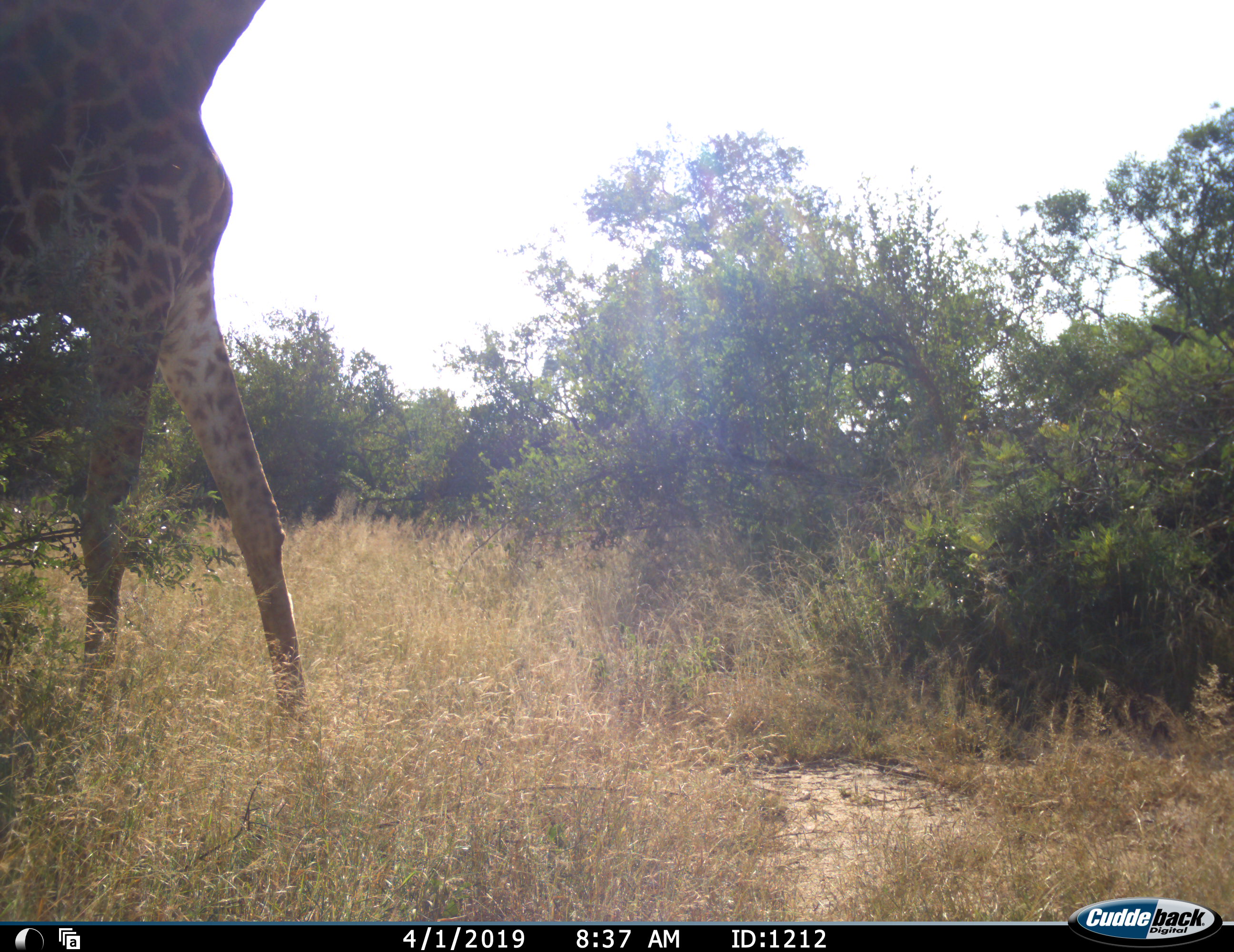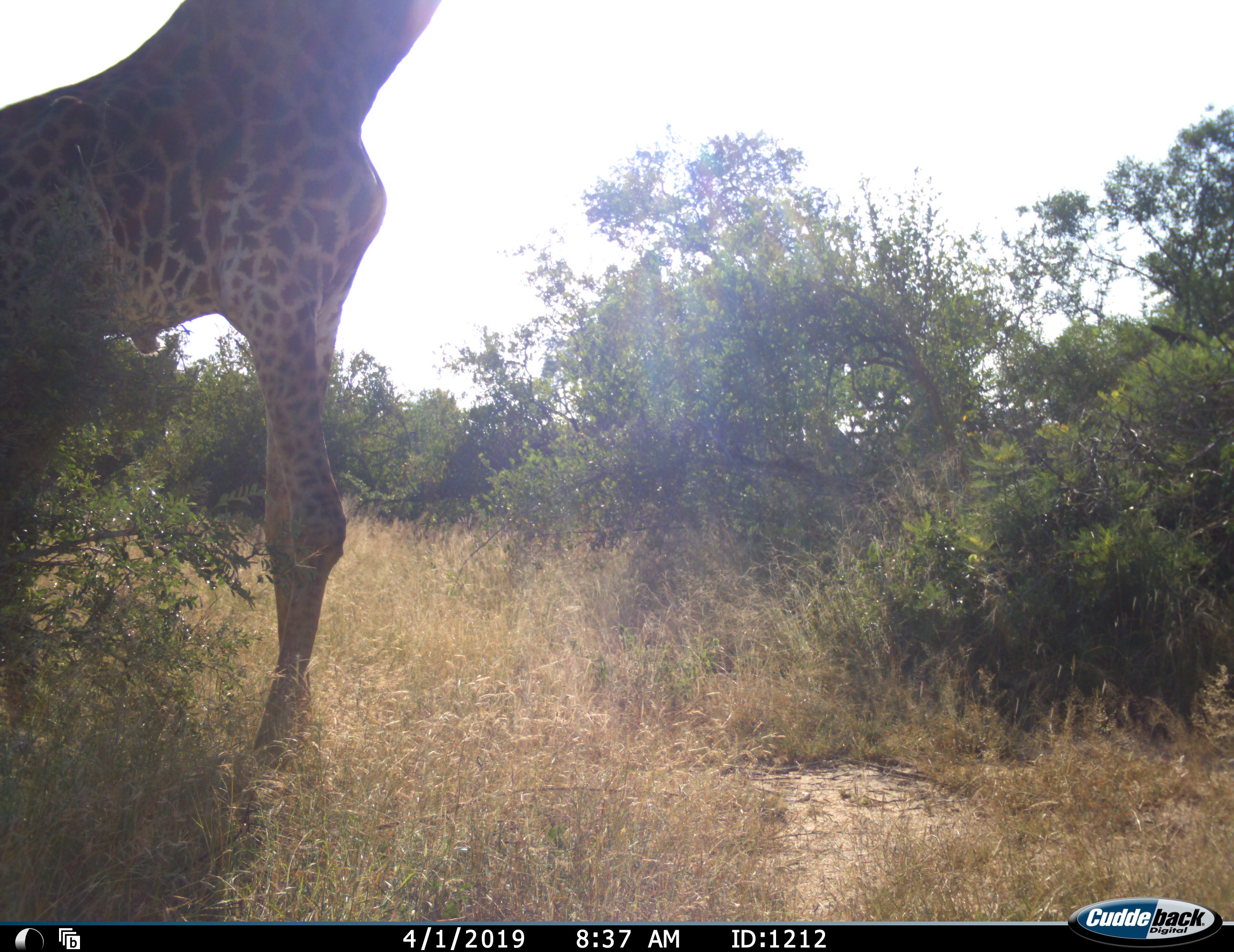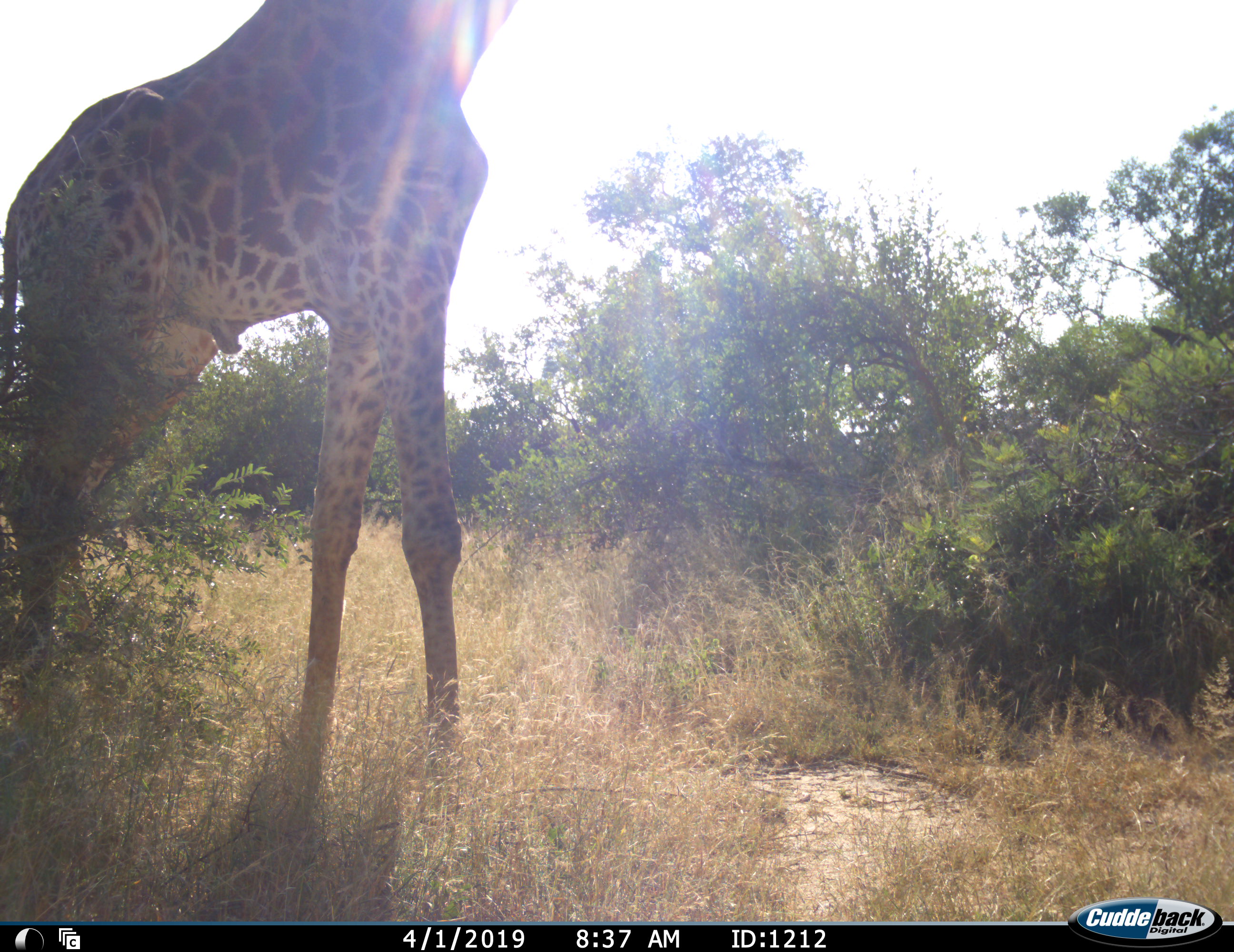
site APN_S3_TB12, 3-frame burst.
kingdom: Animalia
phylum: Chordata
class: Mammalia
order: Artiodactyla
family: Giraffidae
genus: Giraffa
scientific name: Giraffa camelopardalis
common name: giraffe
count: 1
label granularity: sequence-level